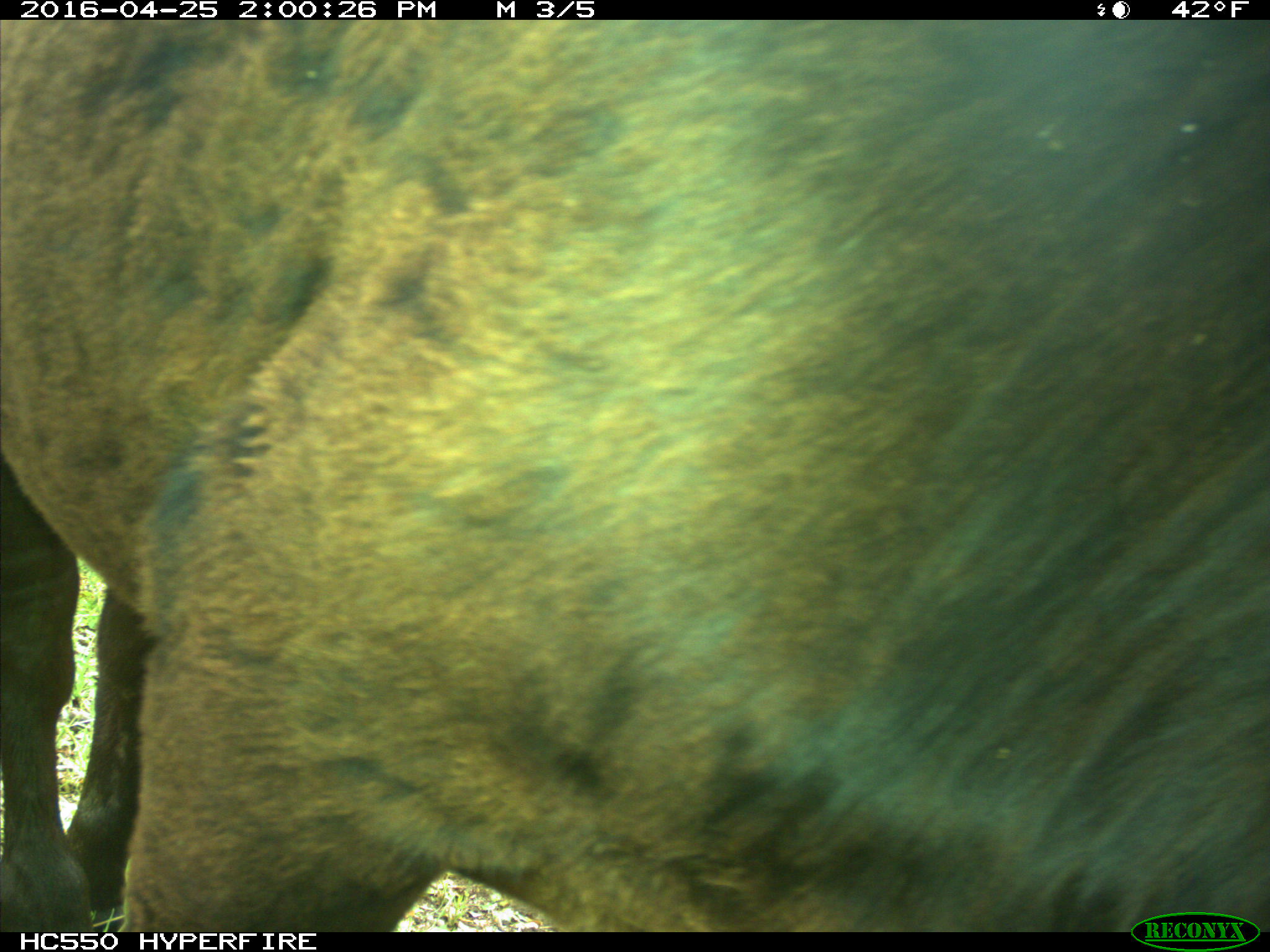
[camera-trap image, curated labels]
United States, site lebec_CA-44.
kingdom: Animalia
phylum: Chordata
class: Mammalia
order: Artiodactyla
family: Bovidae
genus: Bos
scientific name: Bos taurus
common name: domestic cow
Bos taurus (domestic cow).